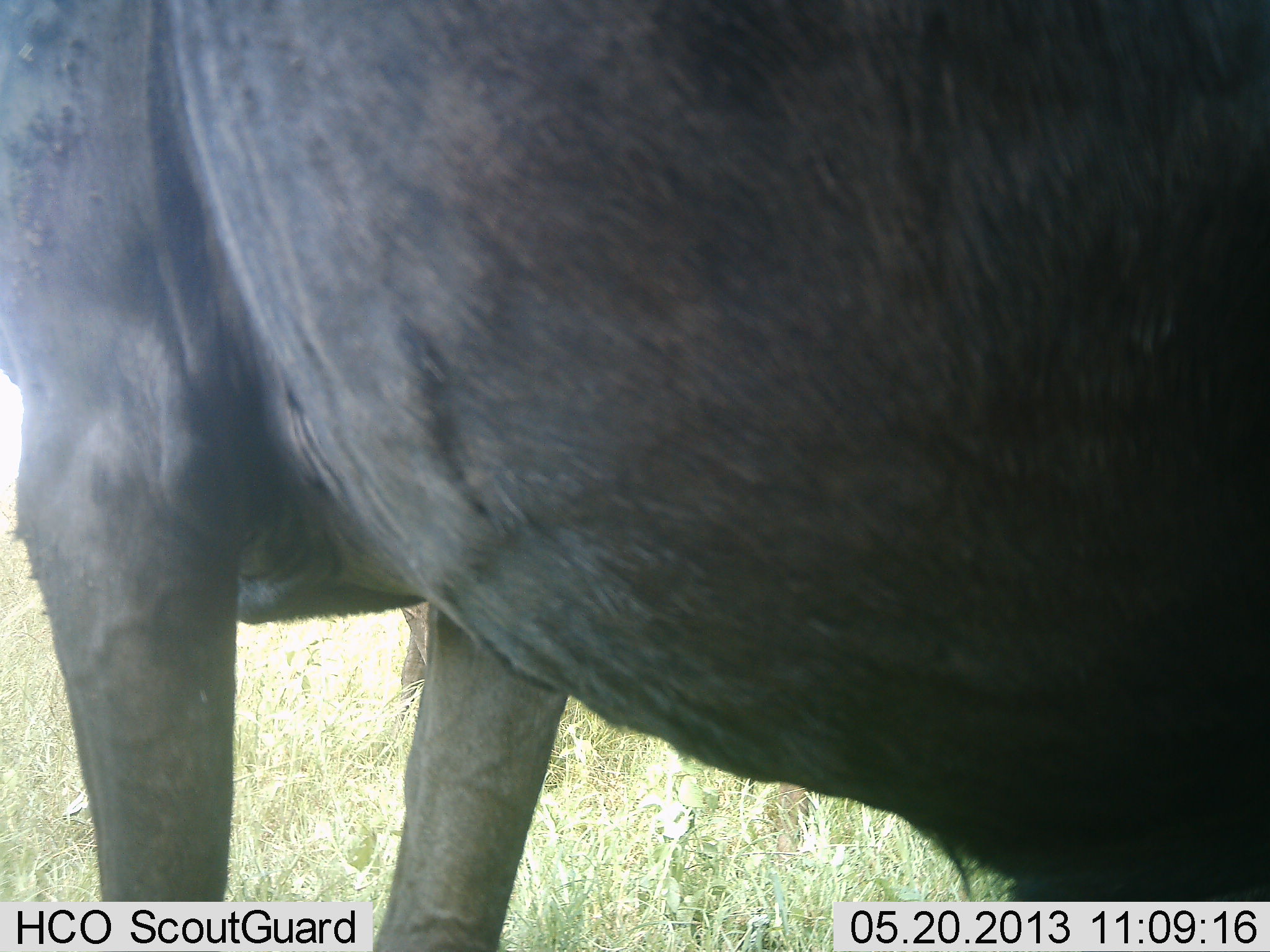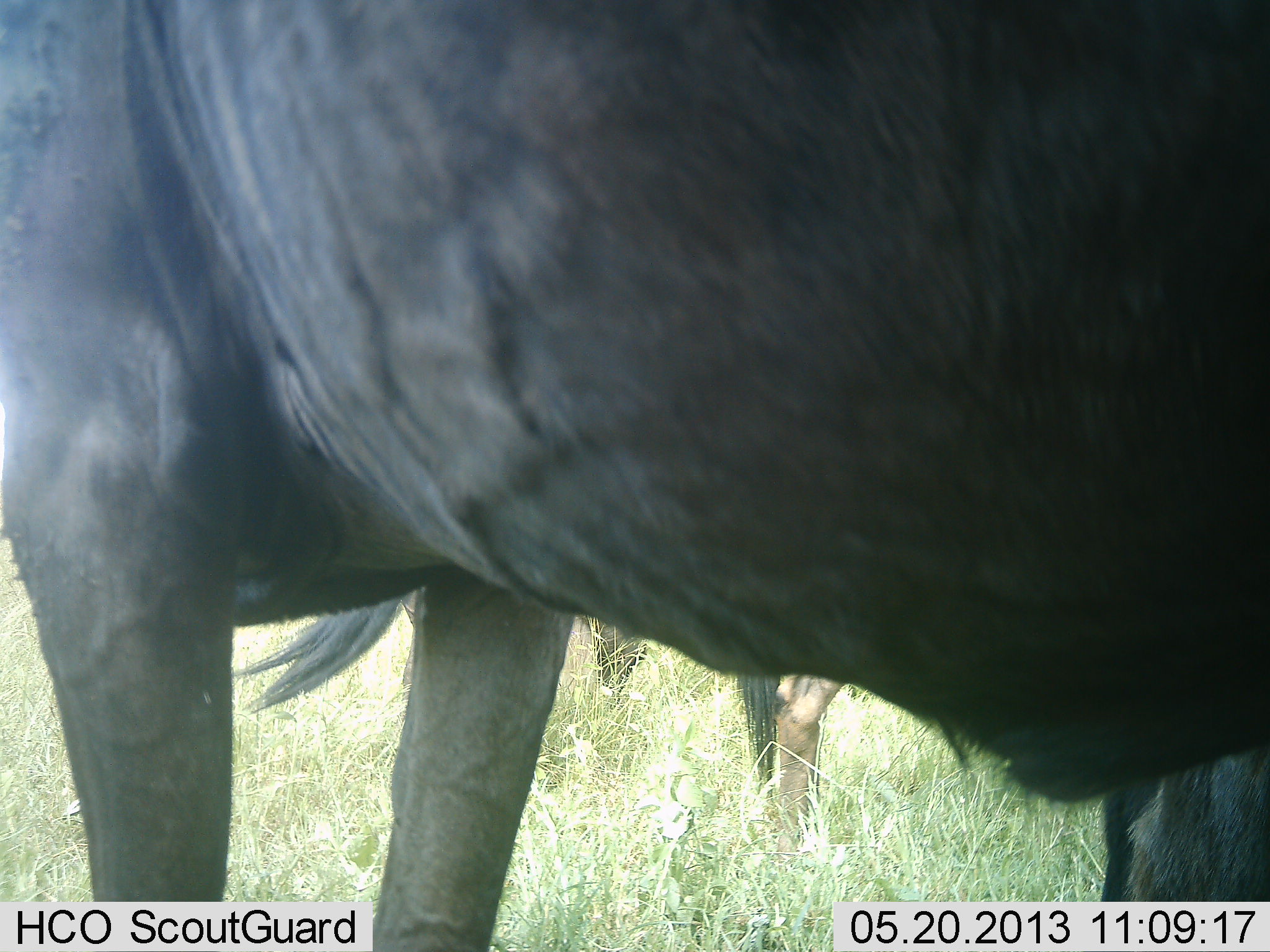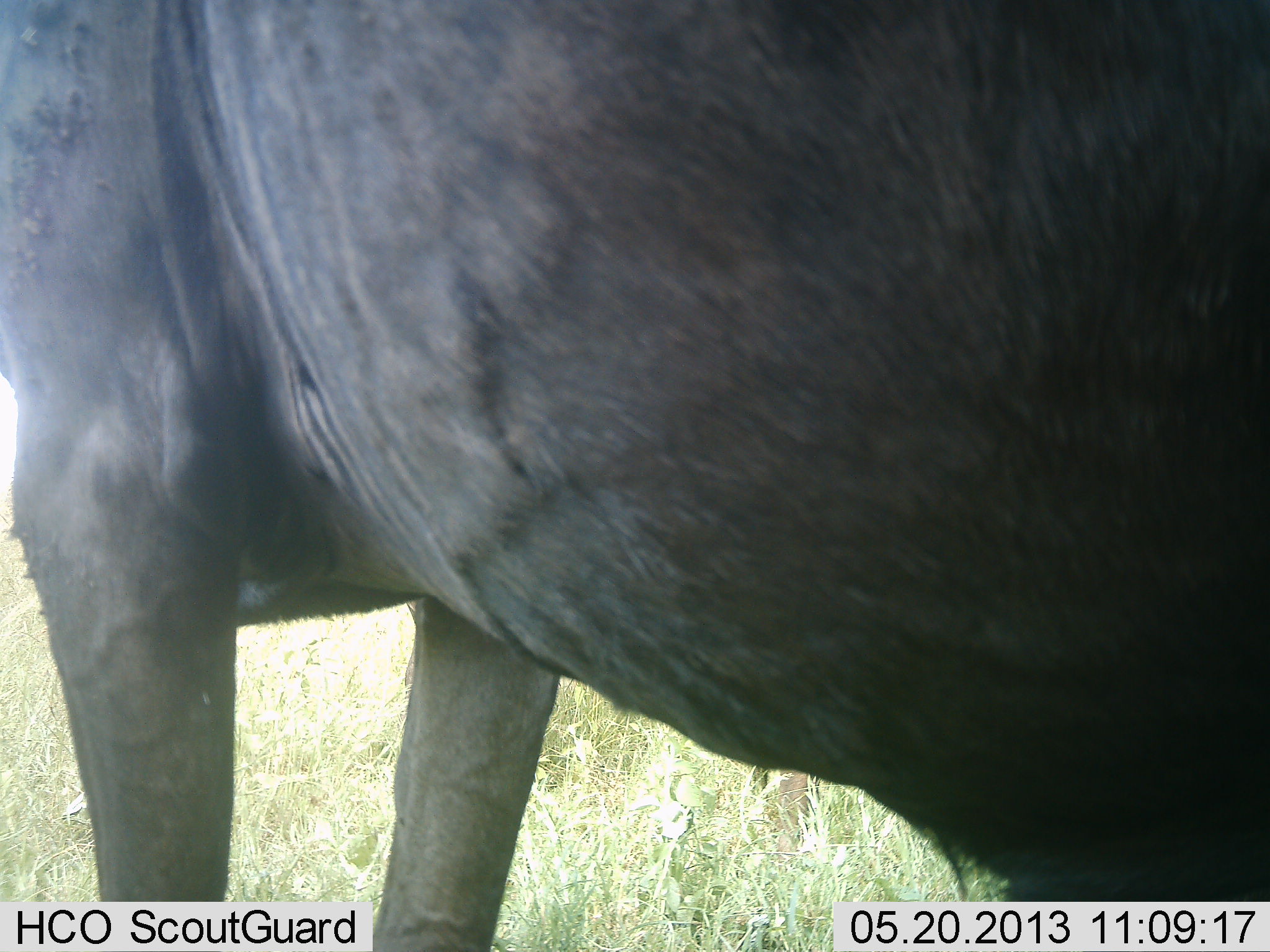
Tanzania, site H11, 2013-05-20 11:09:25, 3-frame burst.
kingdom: Animalia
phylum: Chordata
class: Mammalia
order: Artiodactyla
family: Bovidae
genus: Connochaetes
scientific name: Connochaetes taurinus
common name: blue wildebeest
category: wildebeest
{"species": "wildebeest (blue wildebeest) (Connochaetes taurinus)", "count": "2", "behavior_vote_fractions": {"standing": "96%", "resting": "4%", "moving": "0%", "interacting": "4%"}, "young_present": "0%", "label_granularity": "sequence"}